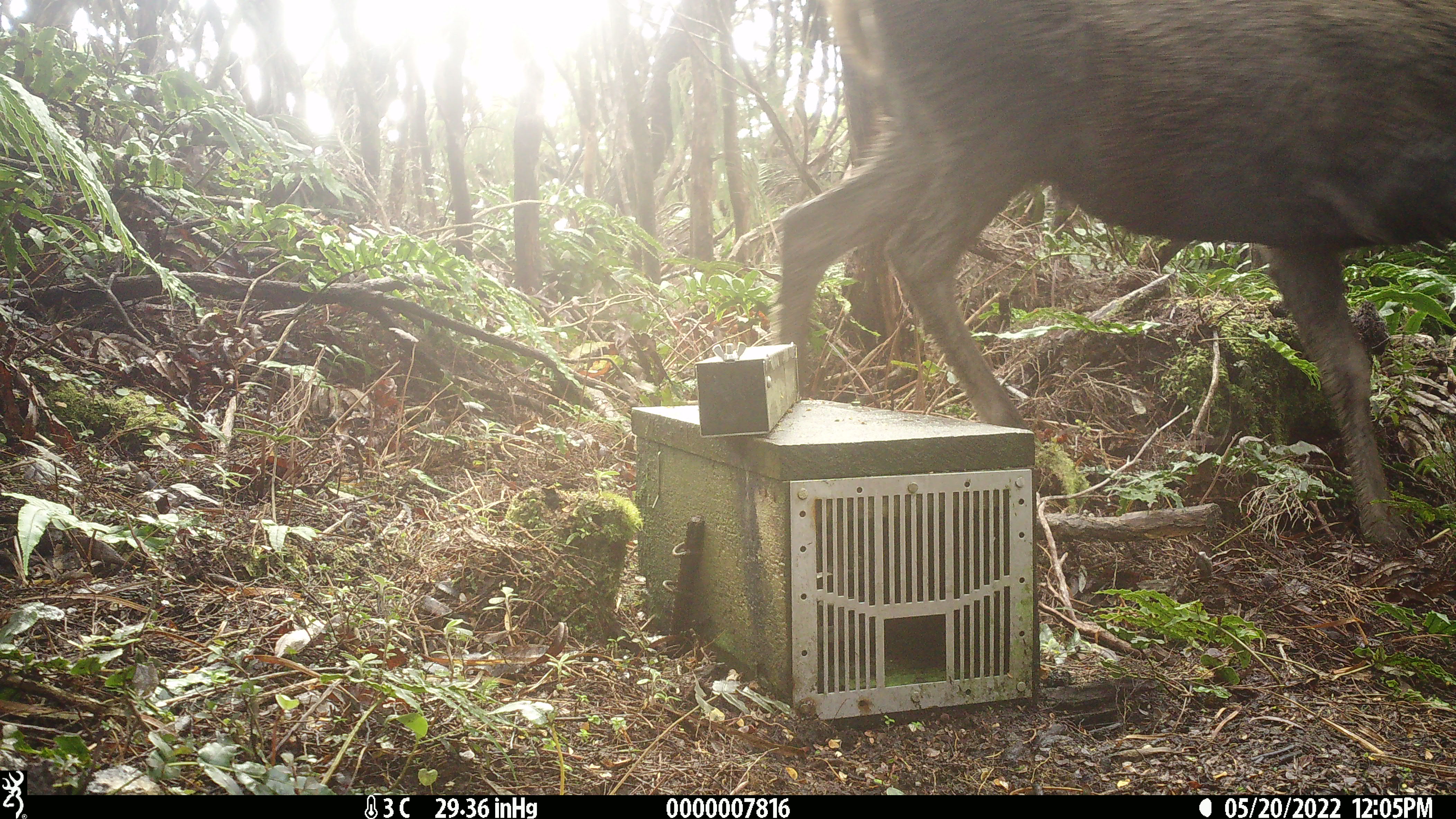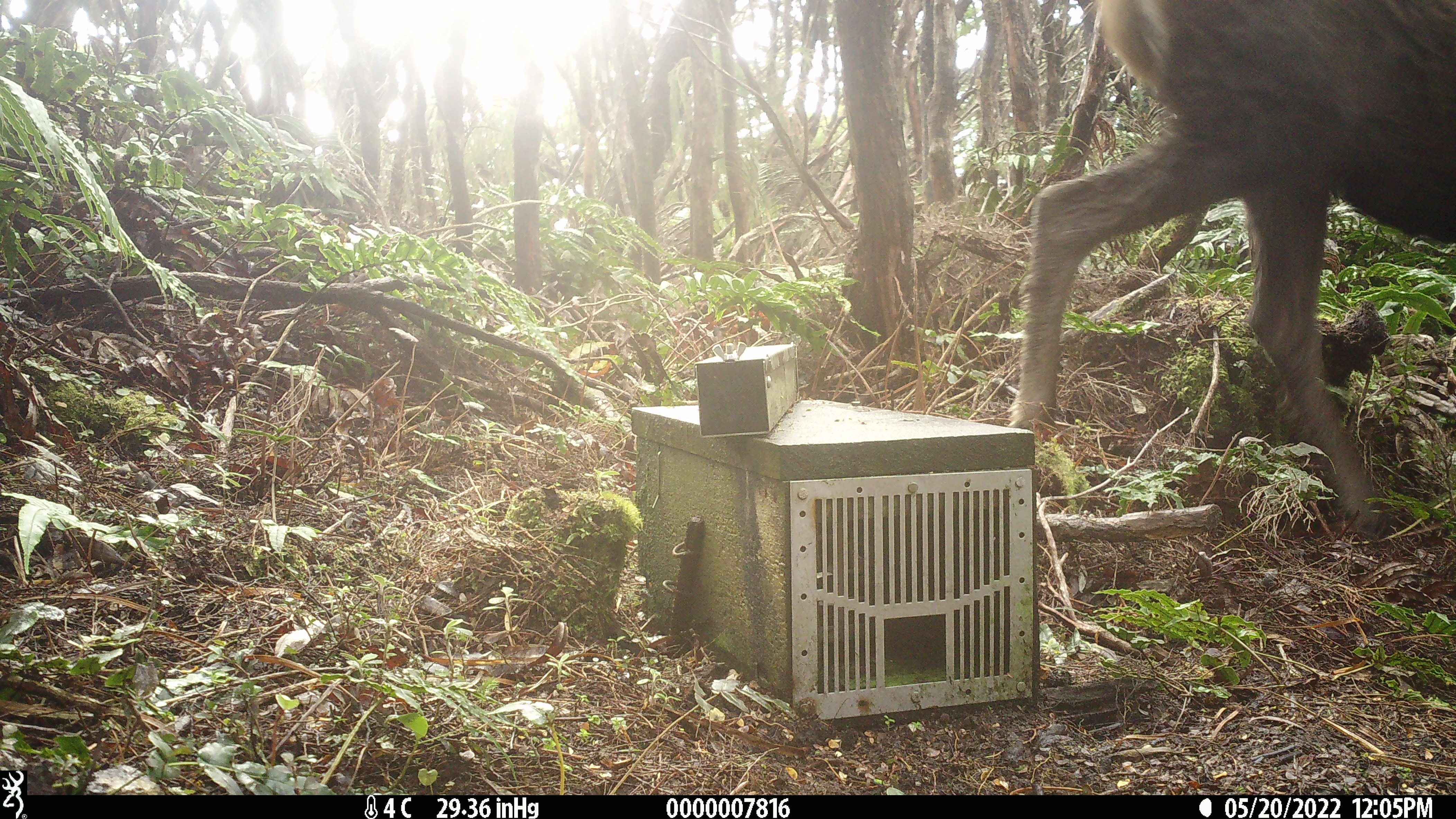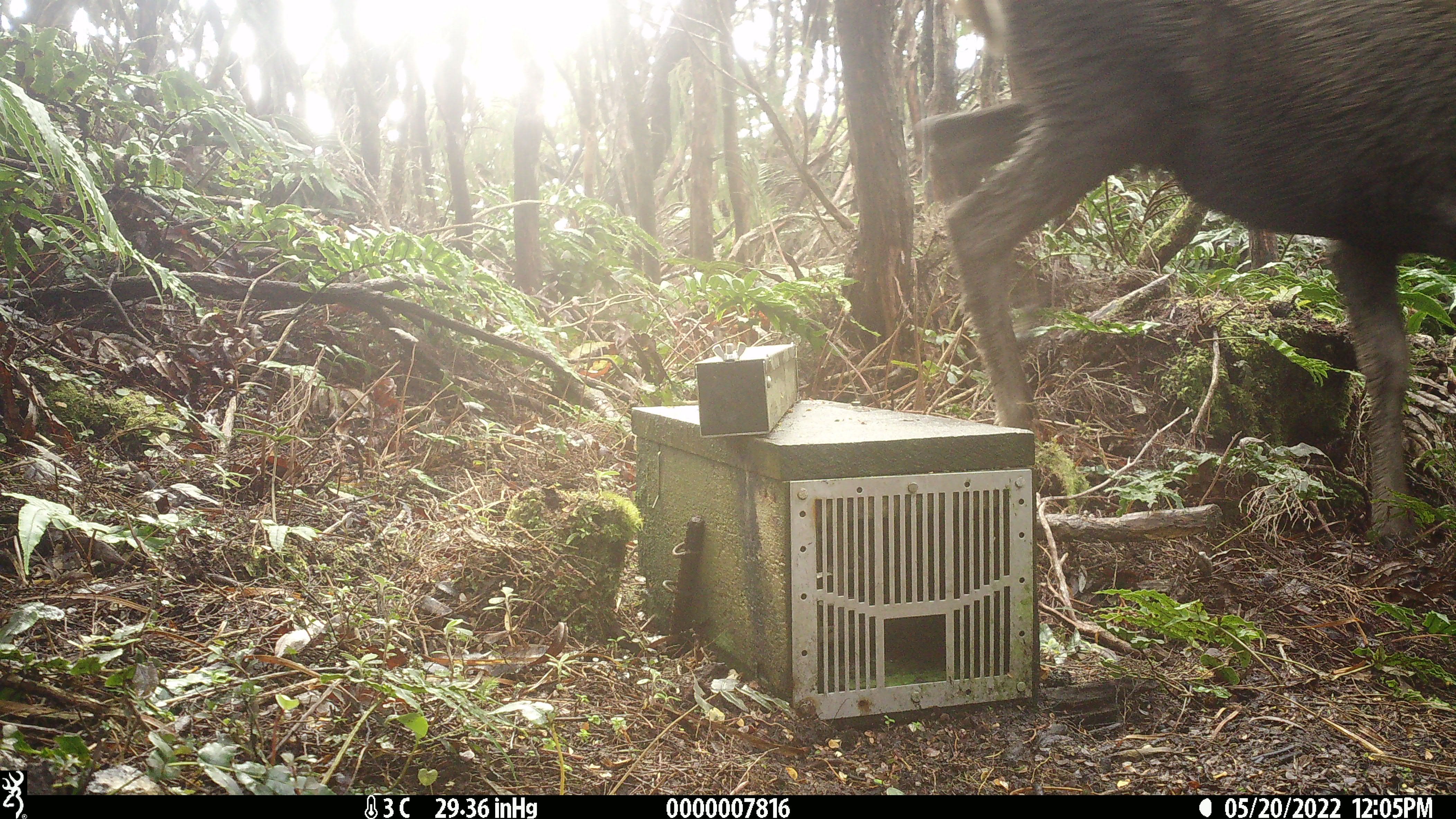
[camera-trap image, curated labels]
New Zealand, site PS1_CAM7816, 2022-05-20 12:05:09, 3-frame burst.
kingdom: Animalia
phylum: Chordata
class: Mammalia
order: Artiodactyla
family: Cervidae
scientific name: Cervidae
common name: deer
Deer (Cervidae).